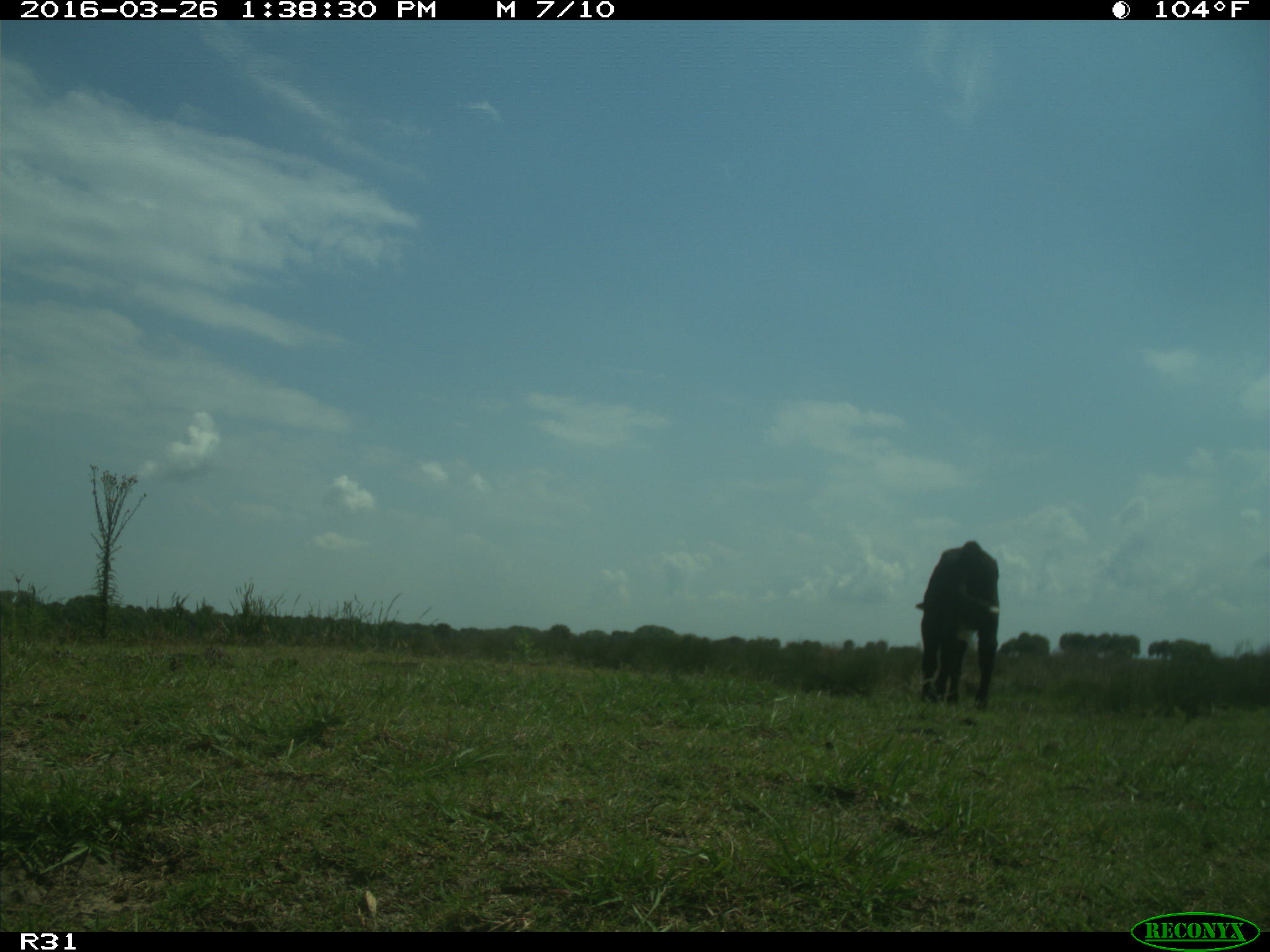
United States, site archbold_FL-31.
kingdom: Animalia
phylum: Chordata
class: Mammalia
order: Artiodactyla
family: Bovidae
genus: Bos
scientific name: Bos taurus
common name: domestic cow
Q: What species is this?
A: Bos taurus (domestic cow).